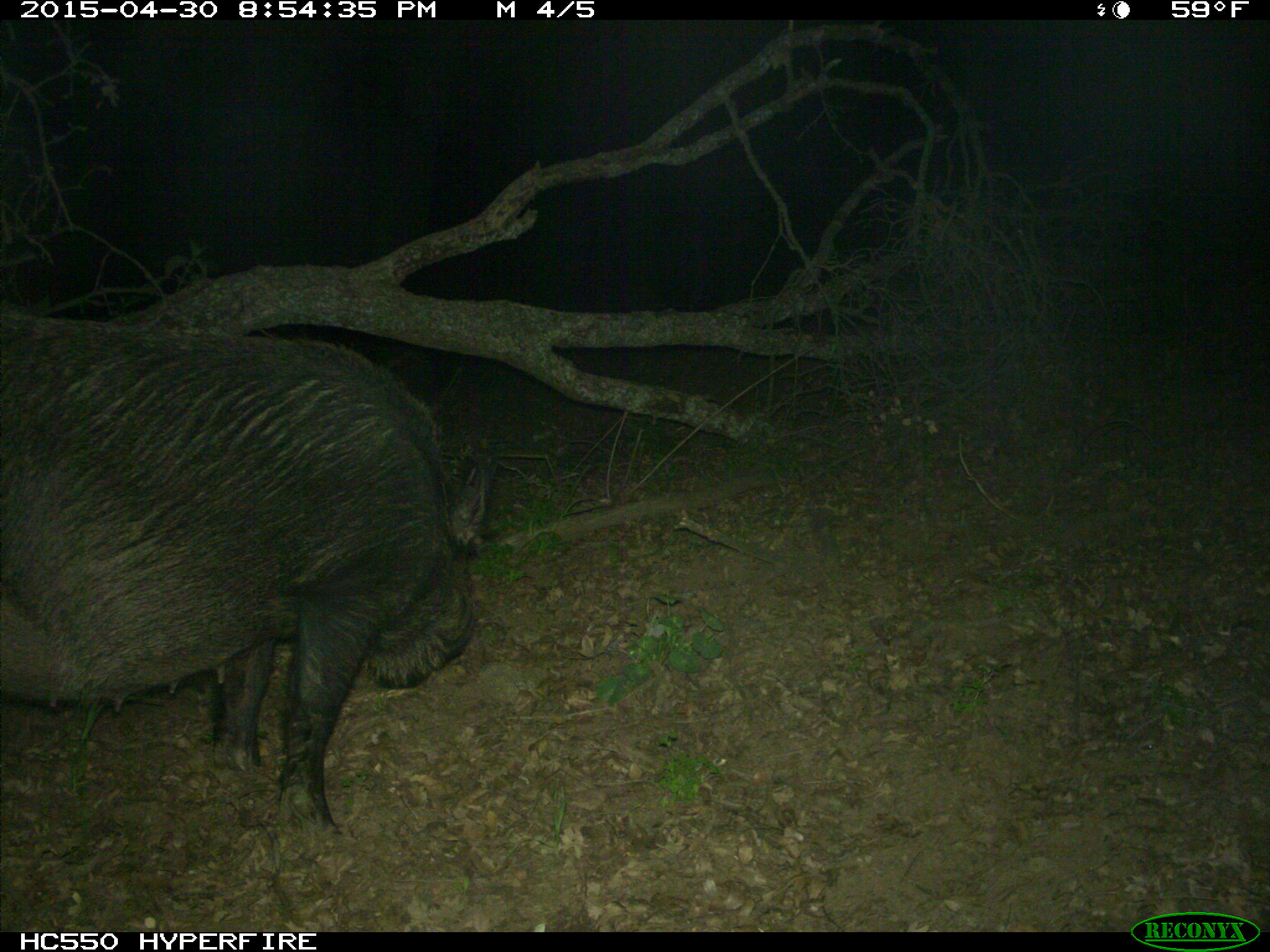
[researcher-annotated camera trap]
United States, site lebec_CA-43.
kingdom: Animalia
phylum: Chordata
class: Mammalia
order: Artiodactyla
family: Suidae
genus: Sus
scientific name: Sus scrofa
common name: wild boar